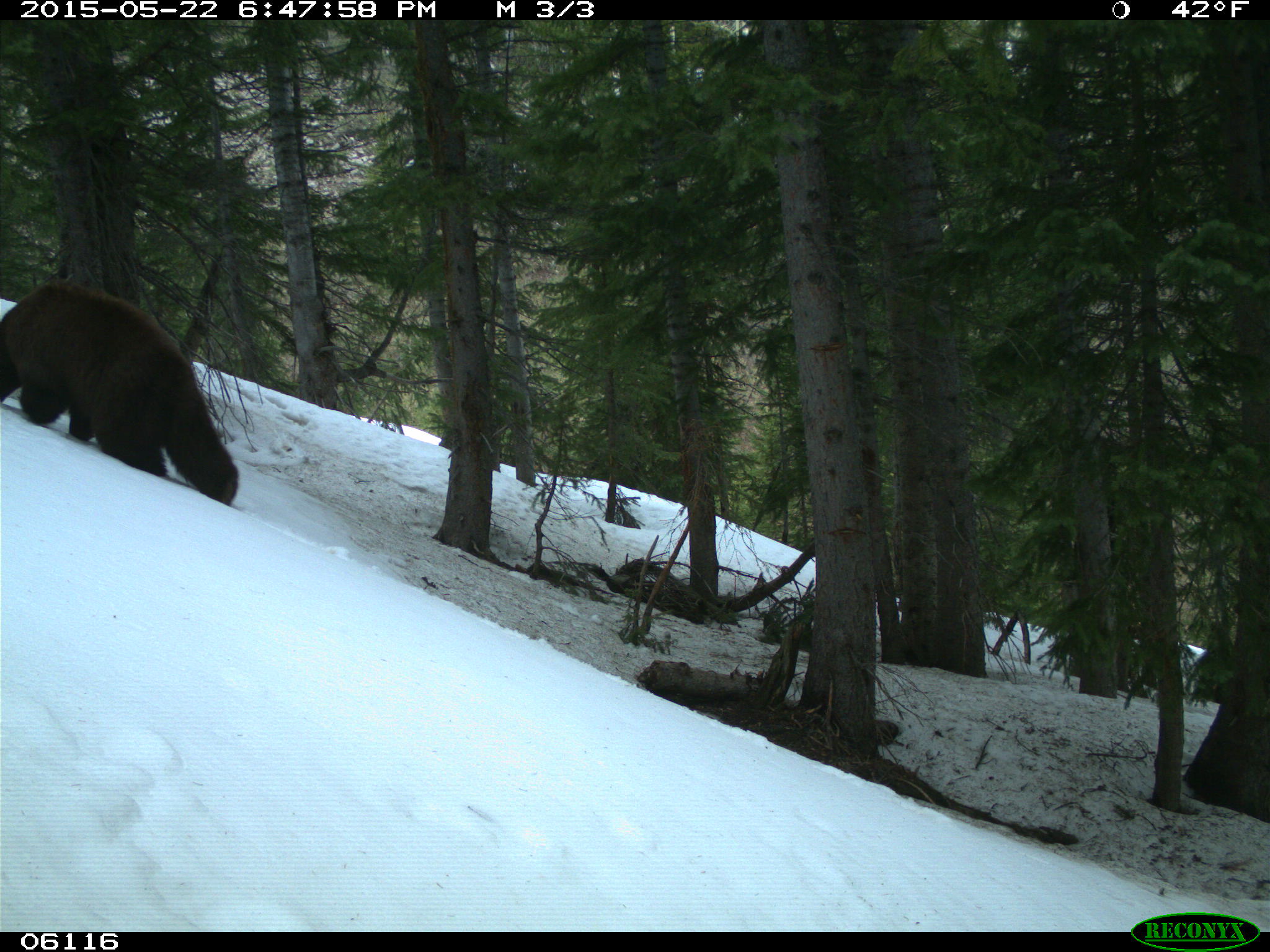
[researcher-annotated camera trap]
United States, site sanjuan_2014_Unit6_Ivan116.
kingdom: Animalia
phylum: Chordata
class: Mammalia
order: Carnivora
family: Ursidae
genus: Ursus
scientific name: Ursus americanus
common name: american black bear